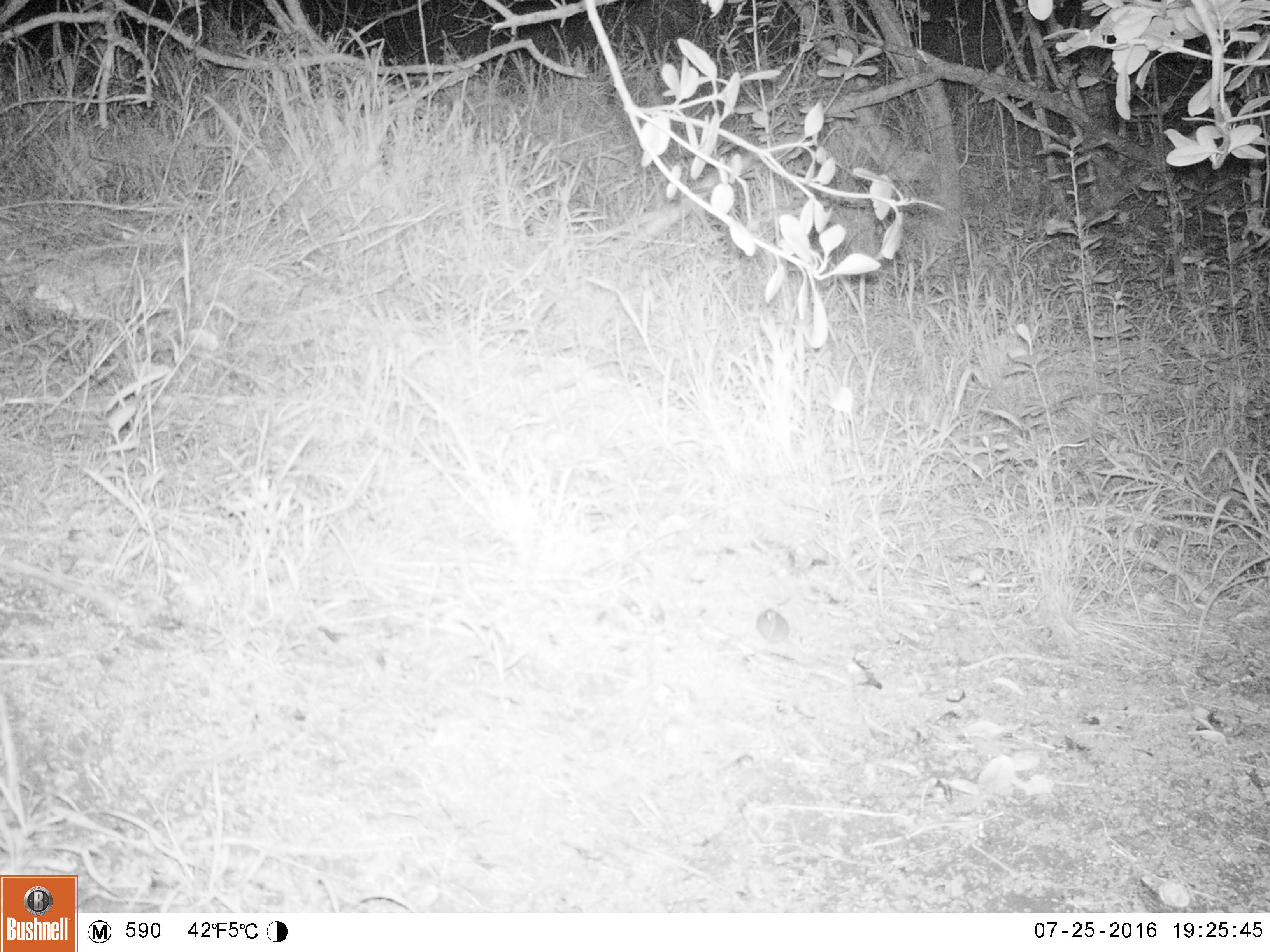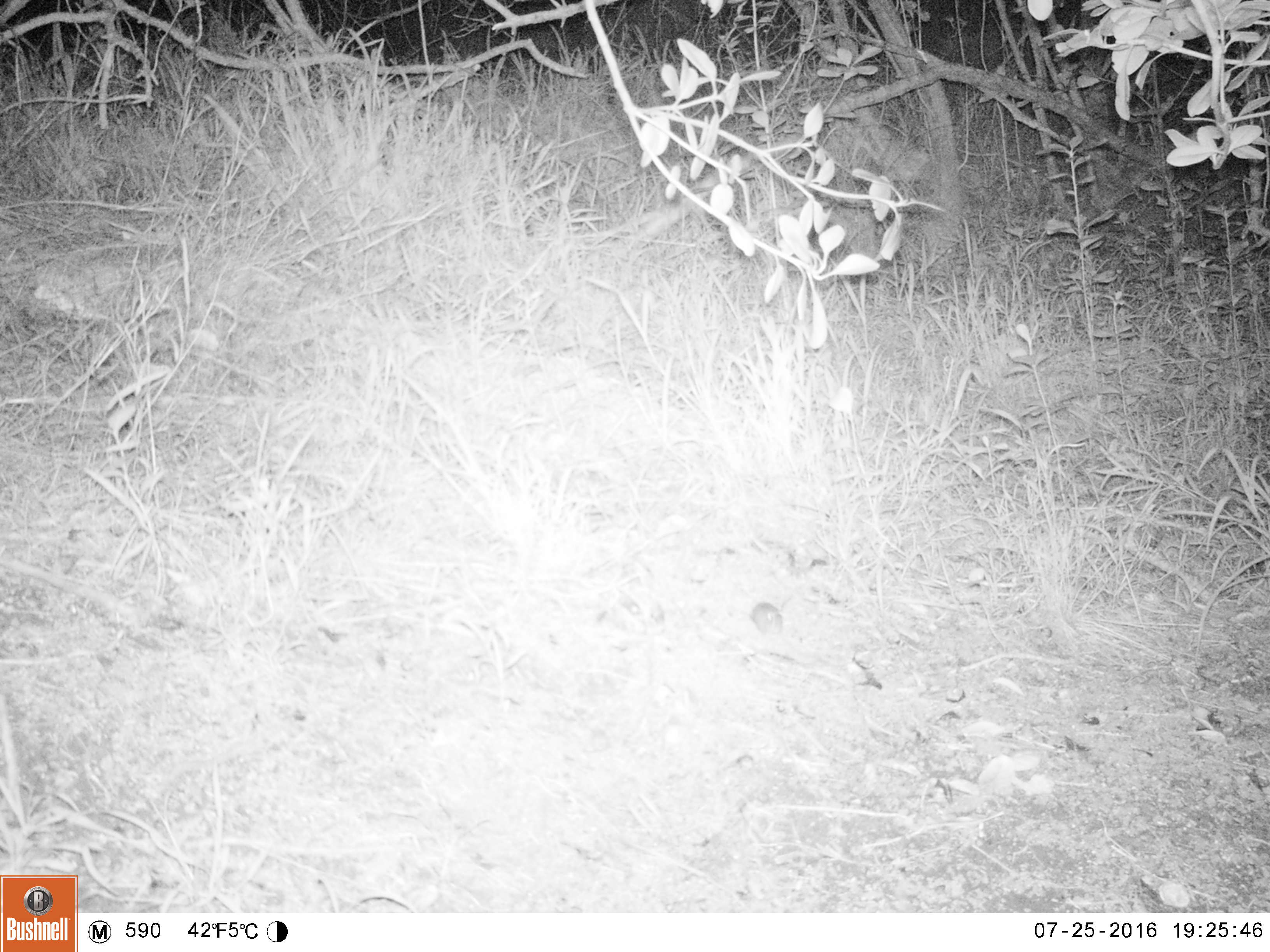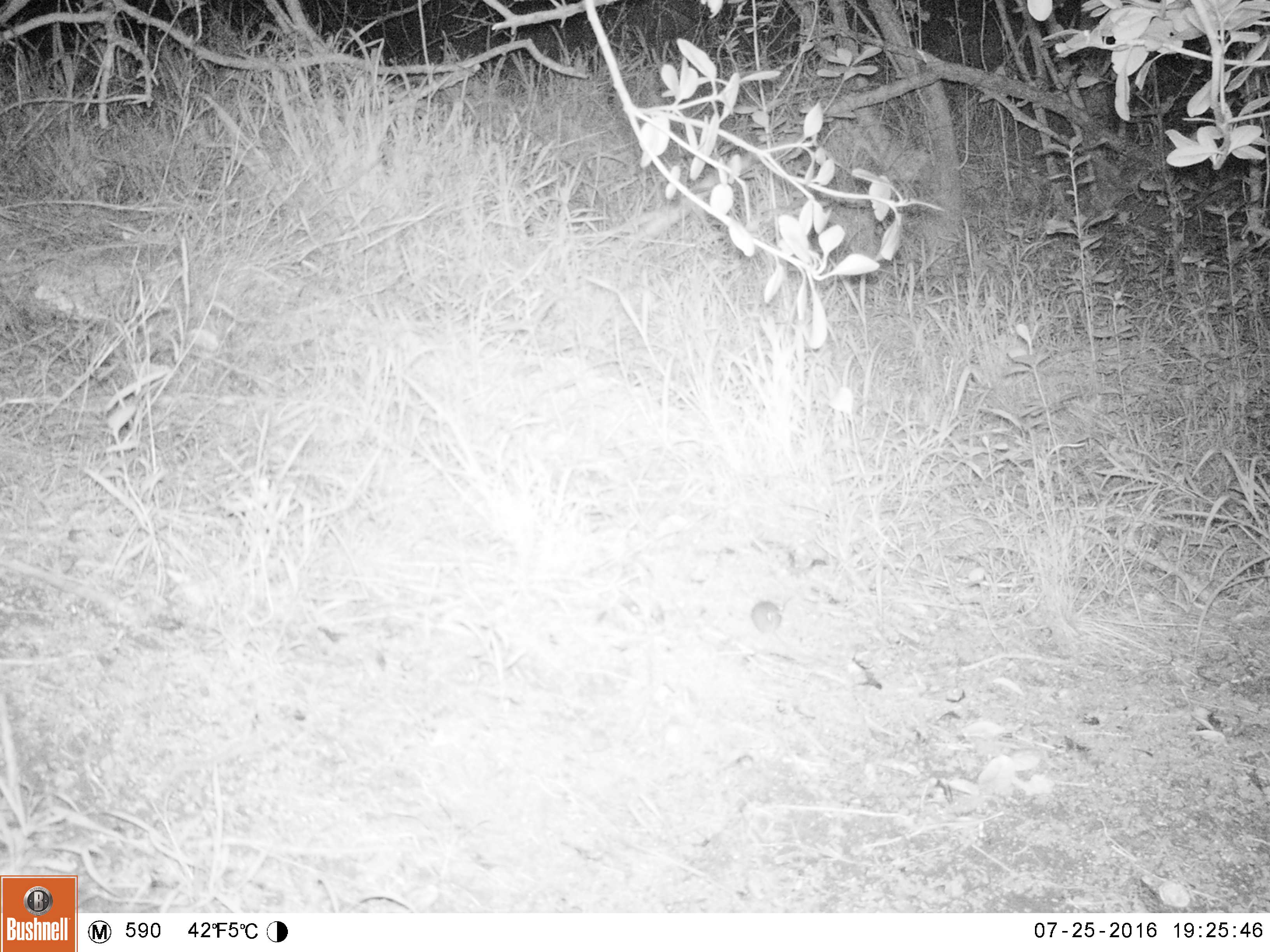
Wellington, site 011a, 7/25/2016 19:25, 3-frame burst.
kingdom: Animalia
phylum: Chordata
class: Mammalia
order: Rodentia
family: Muridae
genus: Mus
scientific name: Mus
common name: mouse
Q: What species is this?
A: Mouse (Mus).